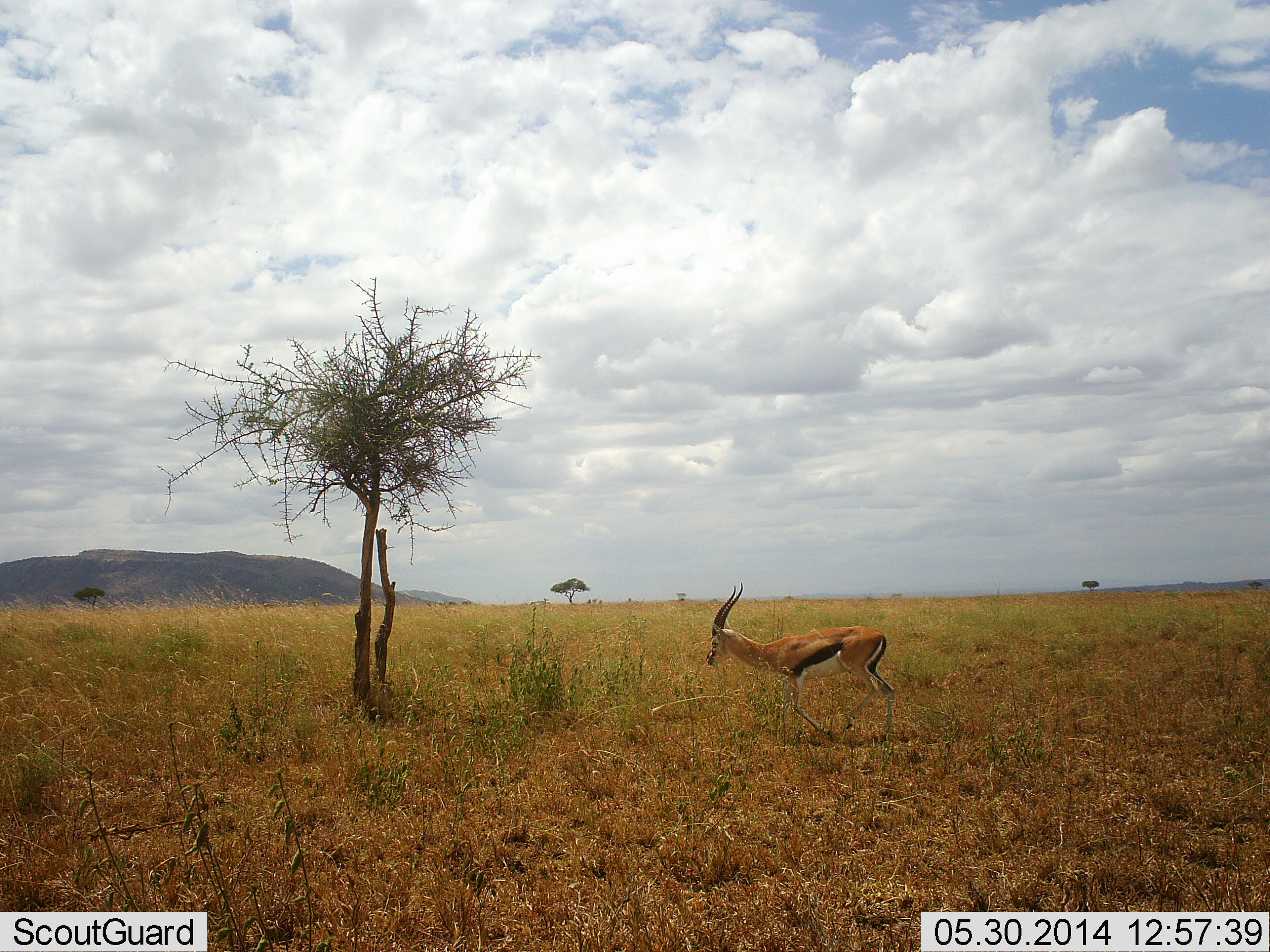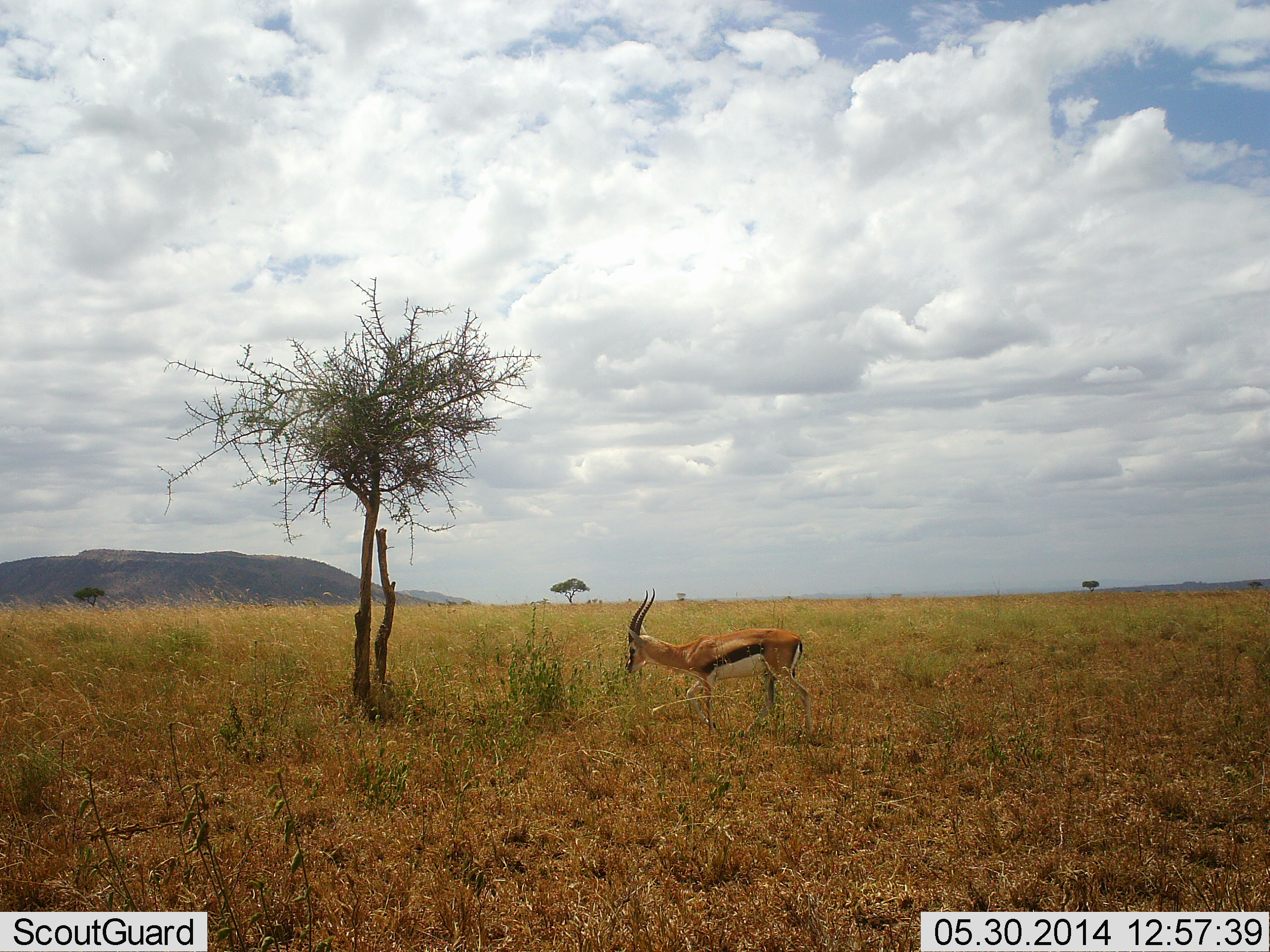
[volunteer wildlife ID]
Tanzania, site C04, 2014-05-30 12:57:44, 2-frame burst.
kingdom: Animalia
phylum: Chordata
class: Mammalia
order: Artiodactyla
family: Bovidae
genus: Eudorcas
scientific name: Eudorcas thomsonii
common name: thomson's gazelle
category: gazellethomsons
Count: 1.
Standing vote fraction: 0%.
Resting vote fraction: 0%.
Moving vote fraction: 100%.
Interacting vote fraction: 0%.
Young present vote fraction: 0%.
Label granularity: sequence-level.